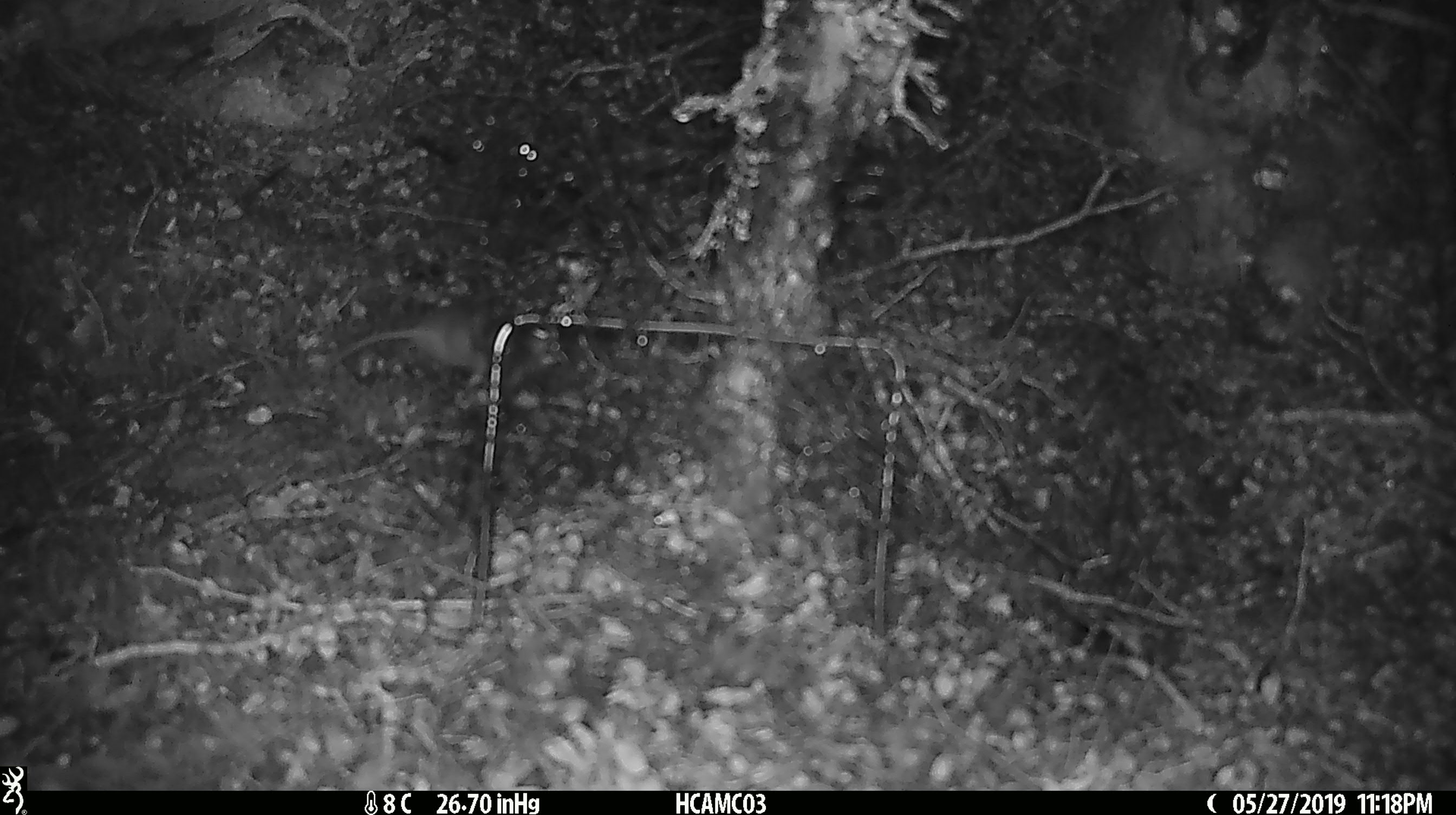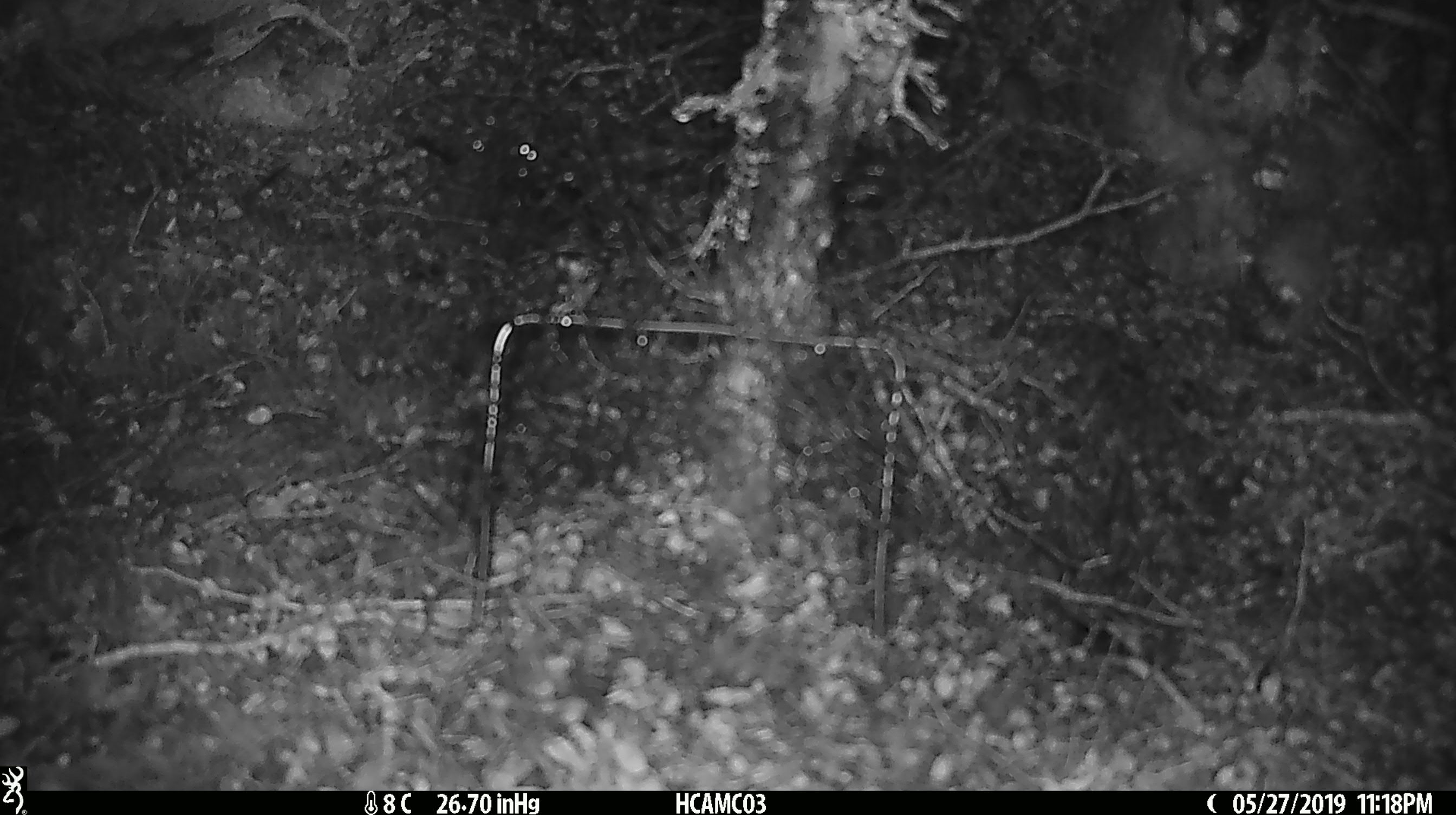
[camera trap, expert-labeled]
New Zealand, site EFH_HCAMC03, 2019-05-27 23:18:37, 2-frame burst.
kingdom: Animalia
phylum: Chordata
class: Mammalia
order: Rodentia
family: Muridae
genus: Mus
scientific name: Mus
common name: mouse